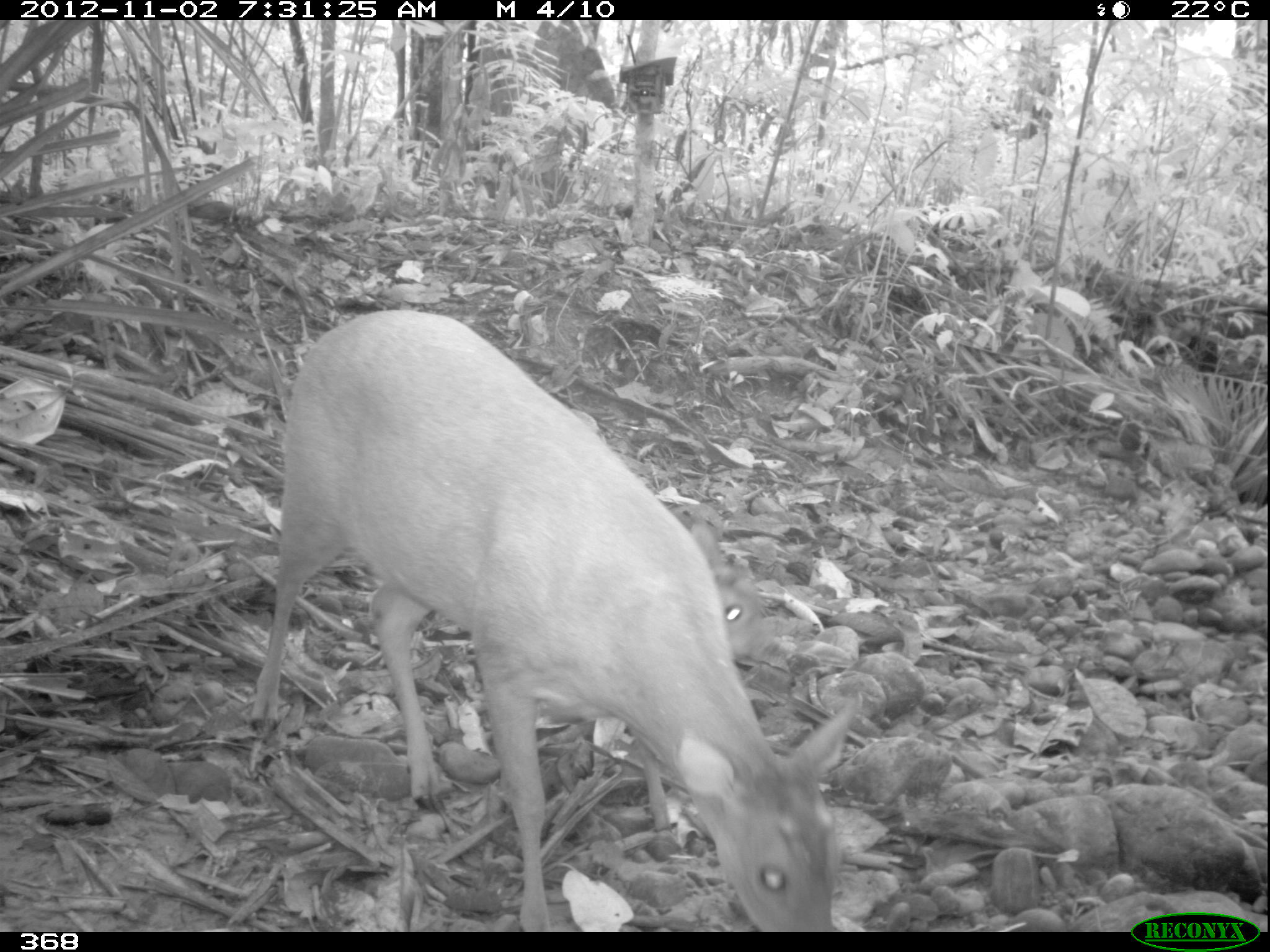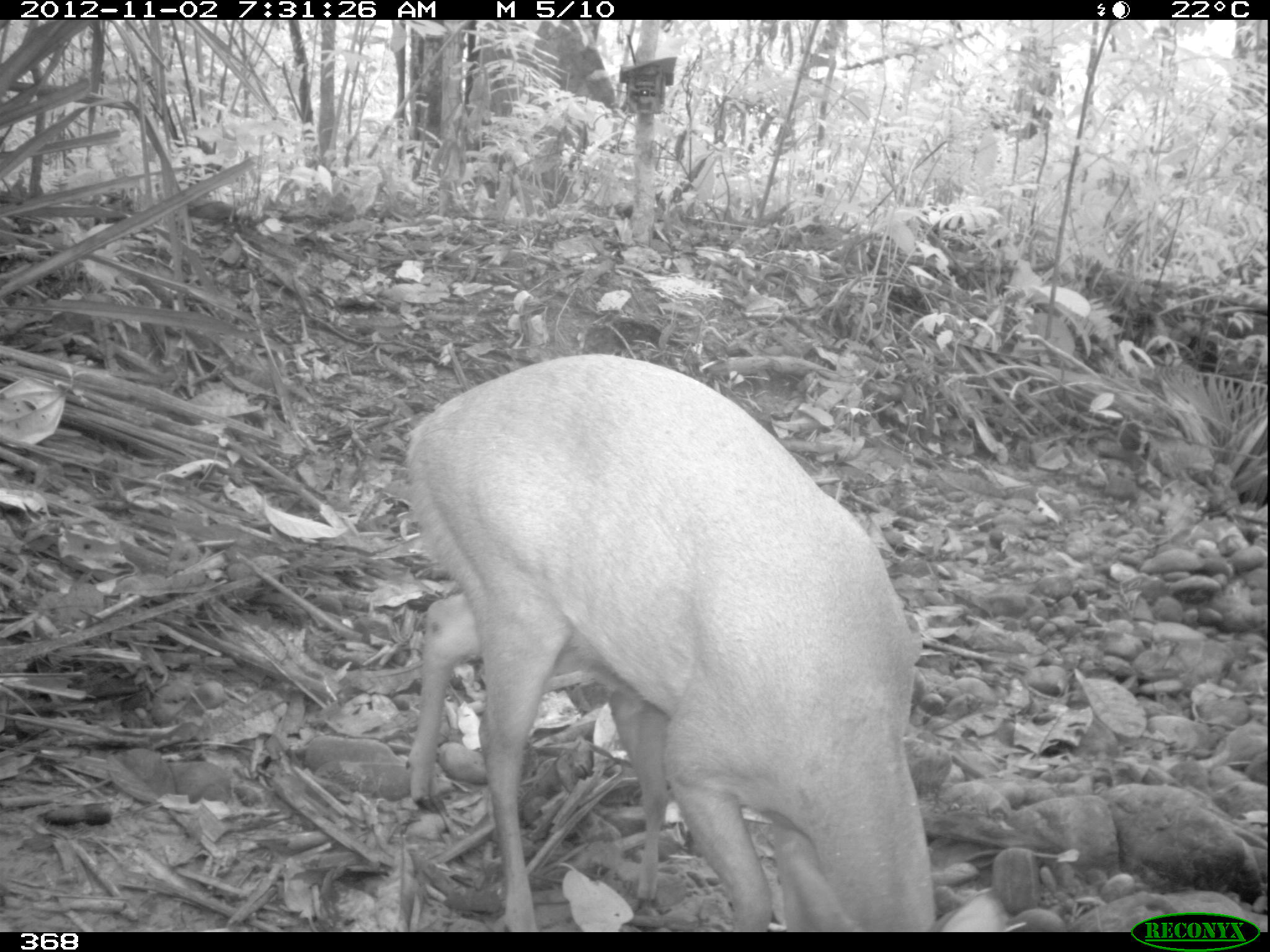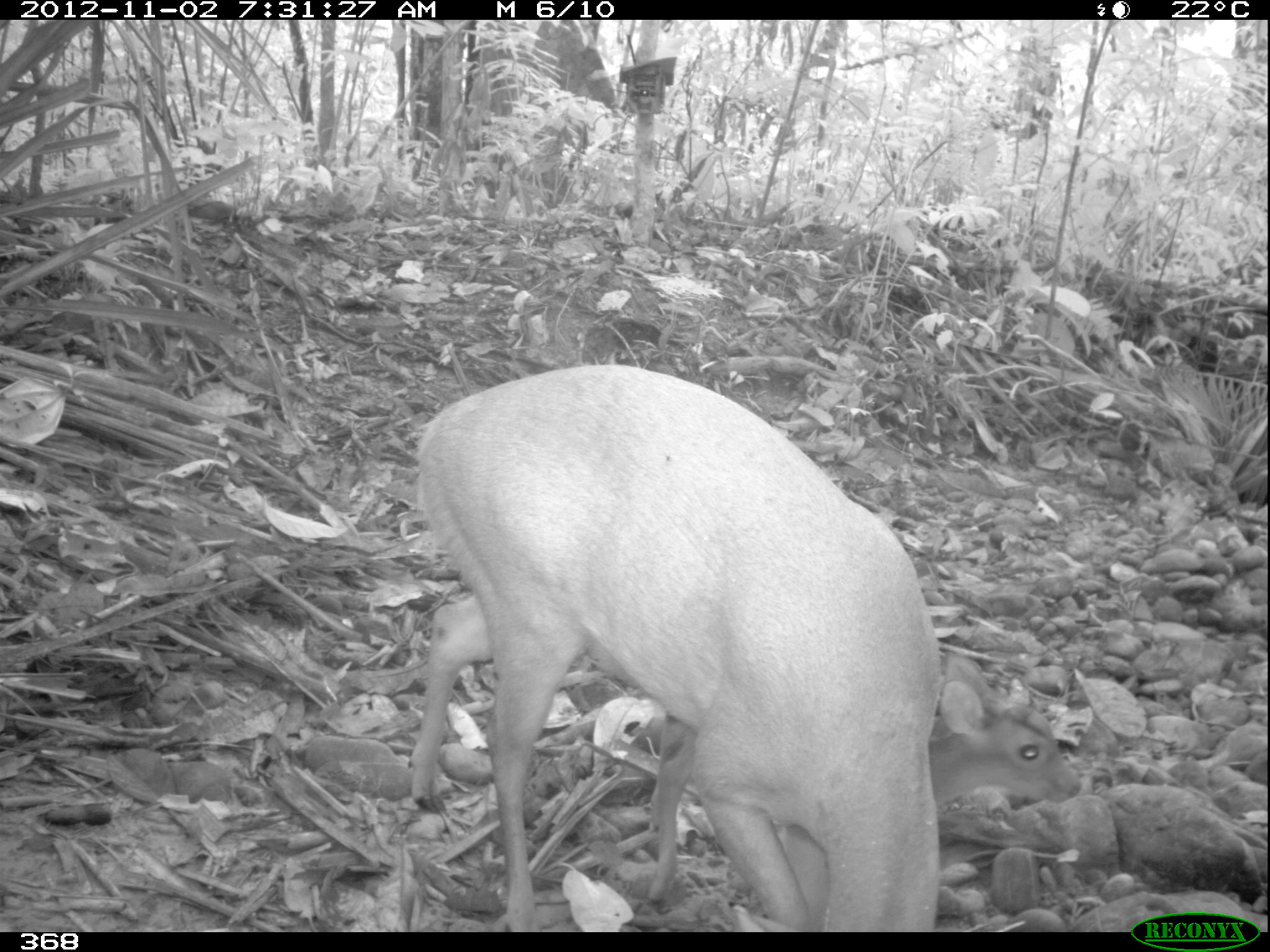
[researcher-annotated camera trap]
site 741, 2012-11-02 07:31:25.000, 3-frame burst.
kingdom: Animalia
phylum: Chordata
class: Mammalia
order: Artiodactyla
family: Cervidae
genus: Mazama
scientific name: Mazama americana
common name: red brocket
Mazama americana (red brocket).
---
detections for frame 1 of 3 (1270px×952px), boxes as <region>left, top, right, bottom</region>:
mazama americana: <region>249, 308, 862, 931</region>; <region>627, 519, 775, 836</region>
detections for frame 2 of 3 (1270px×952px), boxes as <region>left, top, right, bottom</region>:
mazama americana: <region>402, 351, 1011, 932</region>; <region>611, 678, 793, 913</region>